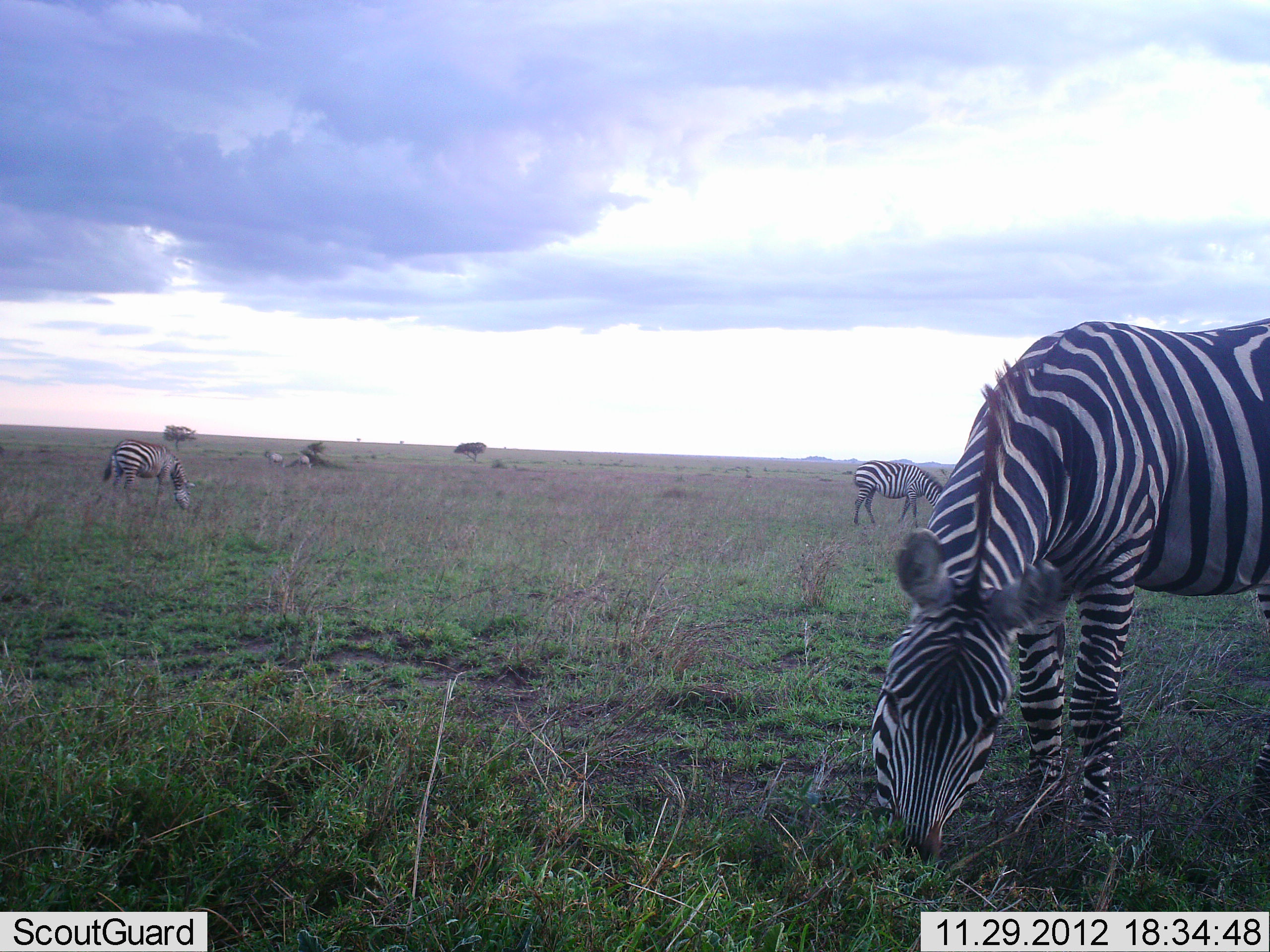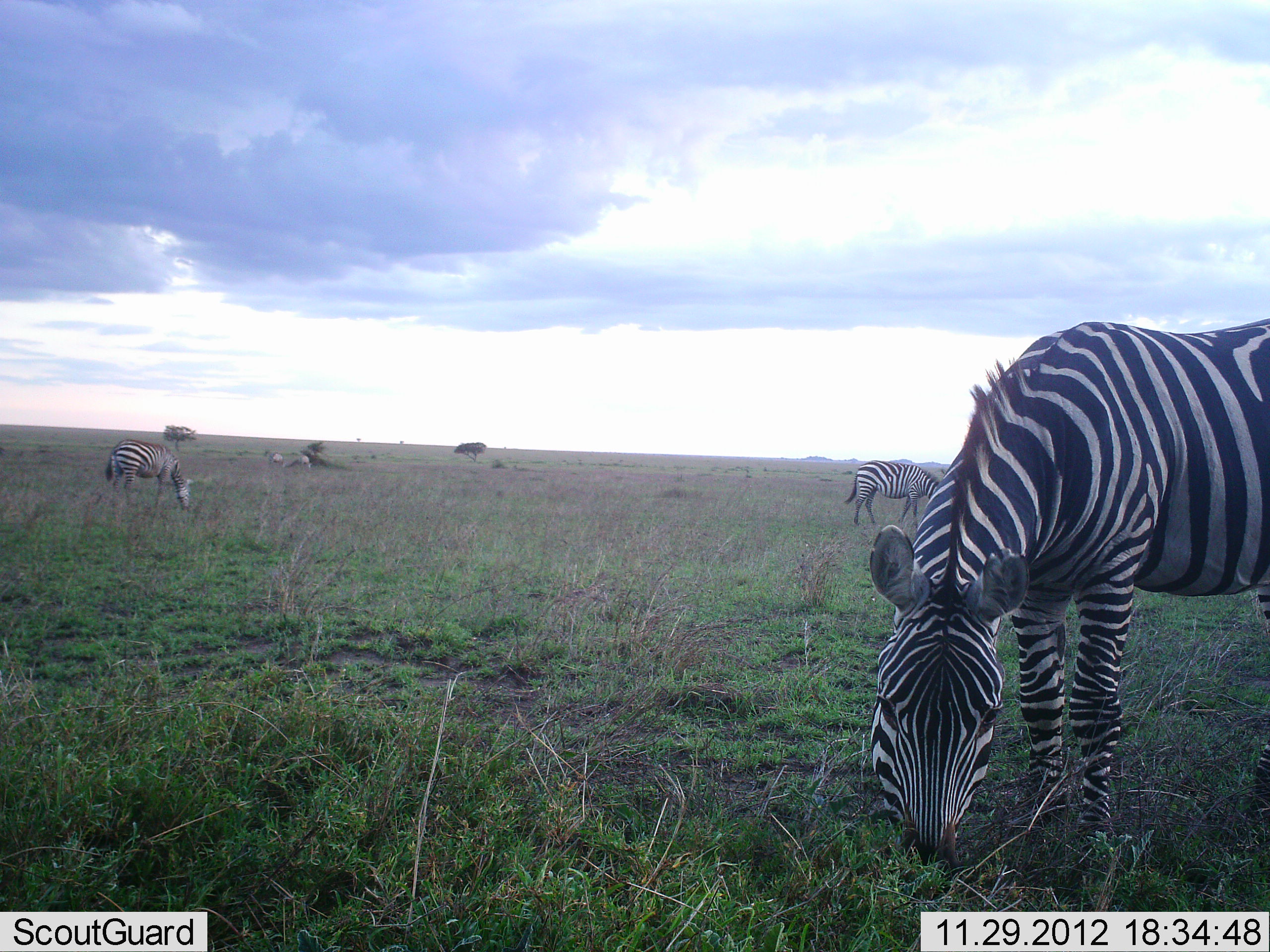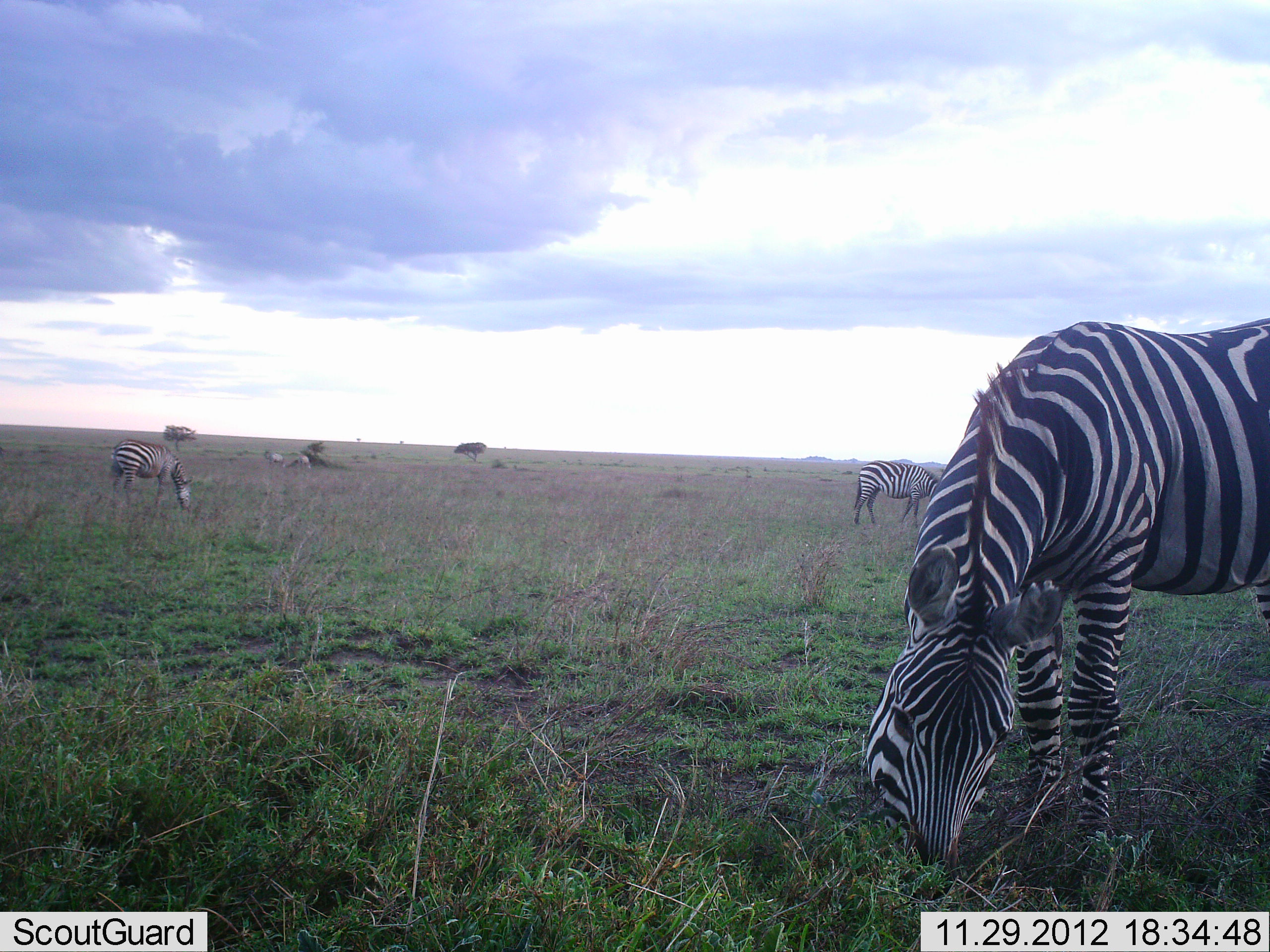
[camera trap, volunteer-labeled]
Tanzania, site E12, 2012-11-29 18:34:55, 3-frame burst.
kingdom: Animalia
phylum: Chordata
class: Mammalia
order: Perissodactyla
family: Equidae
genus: Equus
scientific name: Equus quagga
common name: plains zebra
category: zebra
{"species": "zebra (plains zebra) (Equus quagga)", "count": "5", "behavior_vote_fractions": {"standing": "27%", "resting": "9%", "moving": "0%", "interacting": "0%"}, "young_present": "0%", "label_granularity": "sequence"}